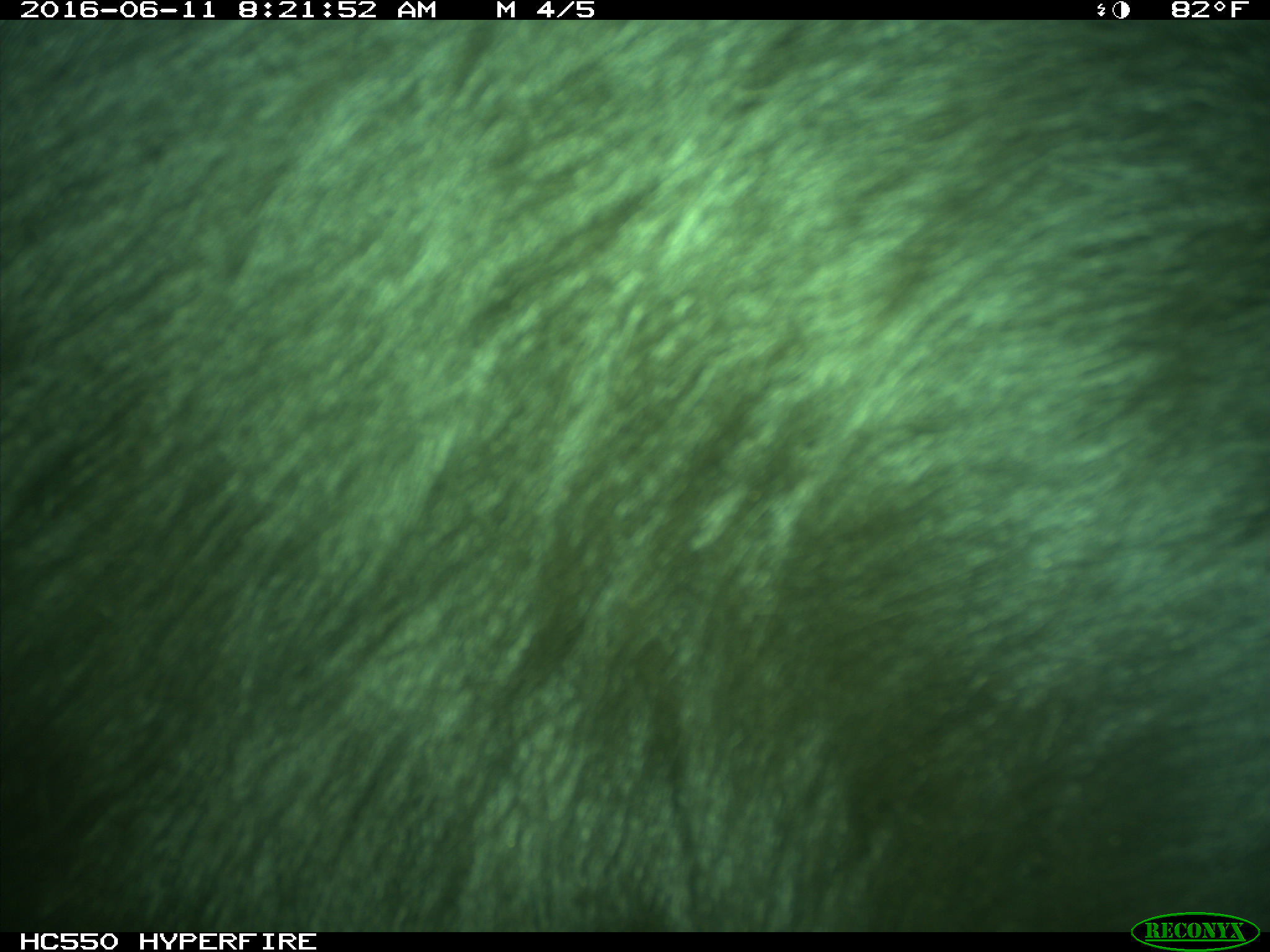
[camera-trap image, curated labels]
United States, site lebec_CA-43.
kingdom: Animalia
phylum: Chordata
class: Mammalia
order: Artiodactyla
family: Bovidae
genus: Bos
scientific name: Bos taurus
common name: domestic cow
Bos taurus (domestic cow).